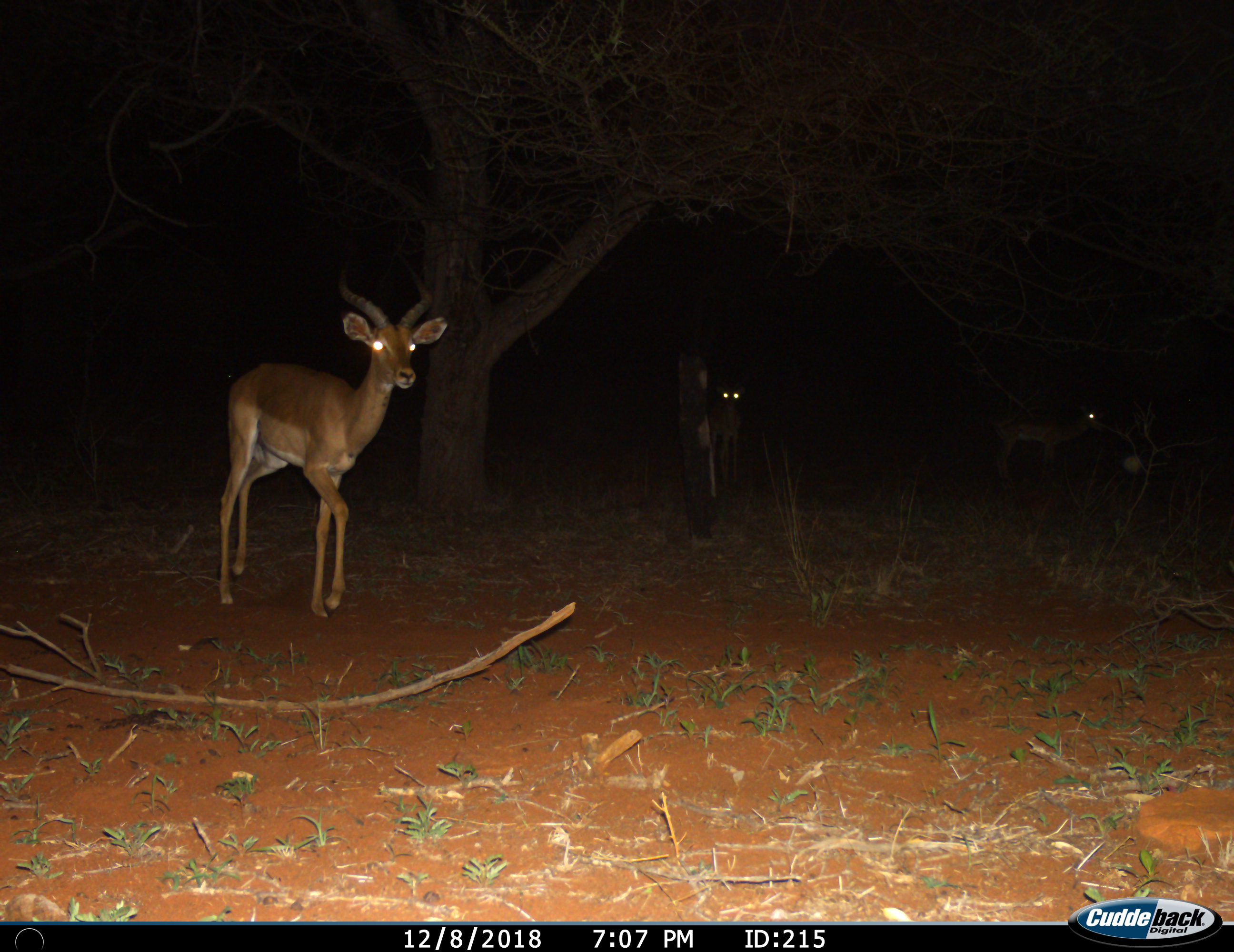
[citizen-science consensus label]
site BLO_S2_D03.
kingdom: Animalia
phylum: Chordata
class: Mammalia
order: Artiodactyla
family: Bovidae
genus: Aepyceros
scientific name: Aepyceros melampus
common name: impala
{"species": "impala (Aepyceros melampus)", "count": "3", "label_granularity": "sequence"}